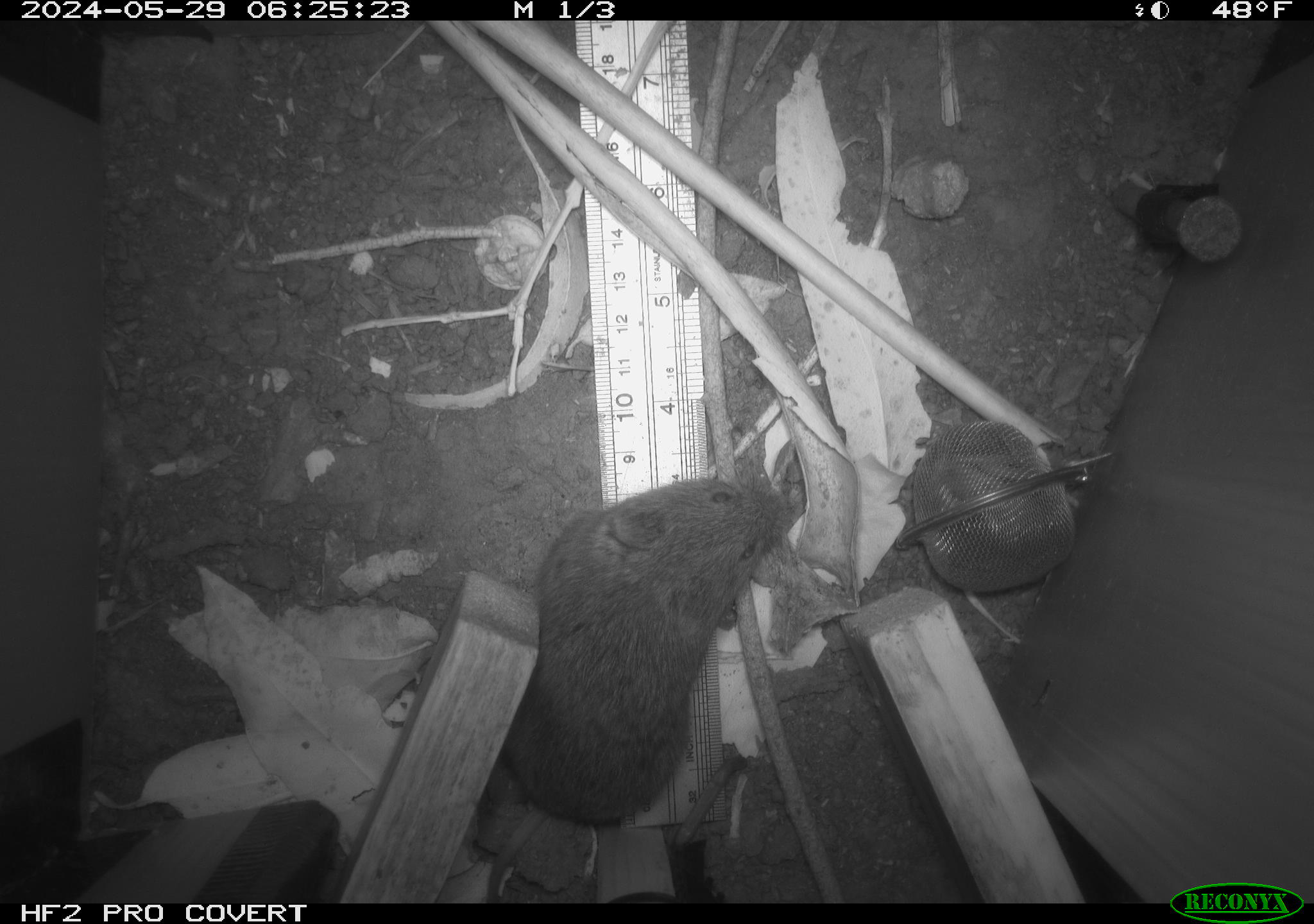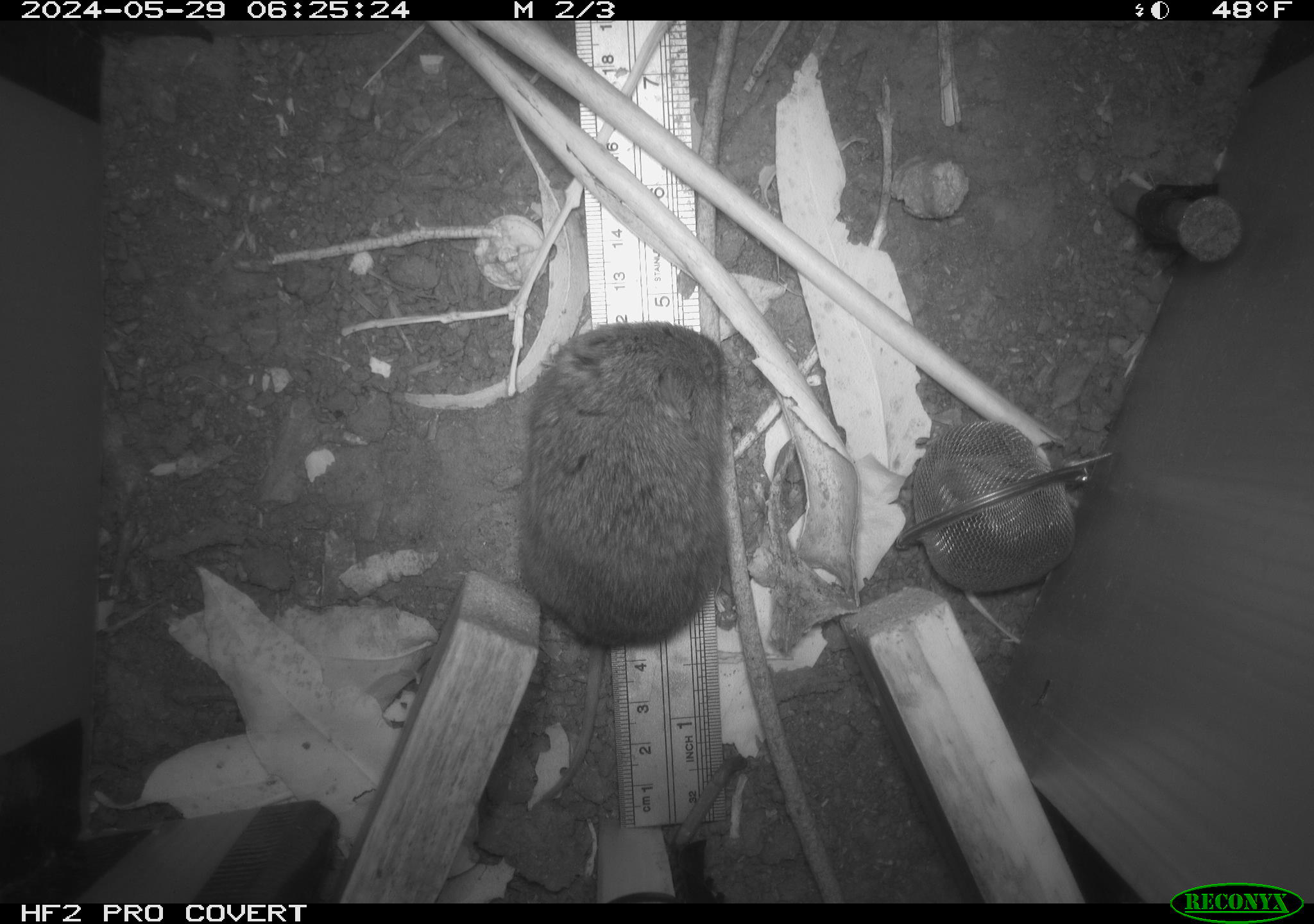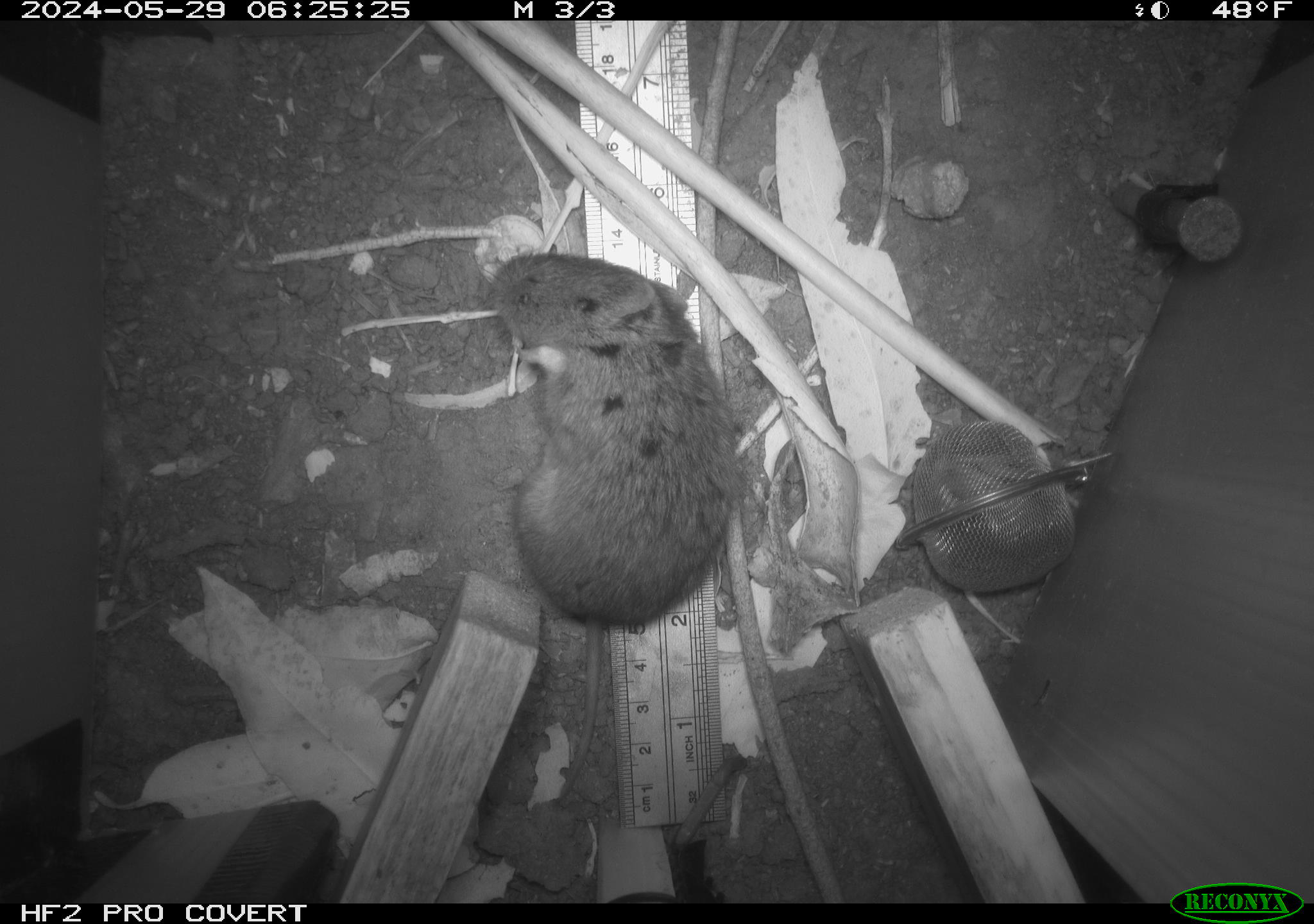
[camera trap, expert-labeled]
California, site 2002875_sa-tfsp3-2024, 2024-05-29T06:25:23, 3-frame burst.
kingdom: Animalia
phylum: Chordata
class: Mammalia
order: Rodentia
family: Cricetidae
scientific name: Arvicolinae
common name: voles, lemmings, and muskrats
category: arvicolinae subfamily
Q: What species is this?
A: Arvicolinae subfamily (voles, lemmings, and muskrats) (Arvicolinae).